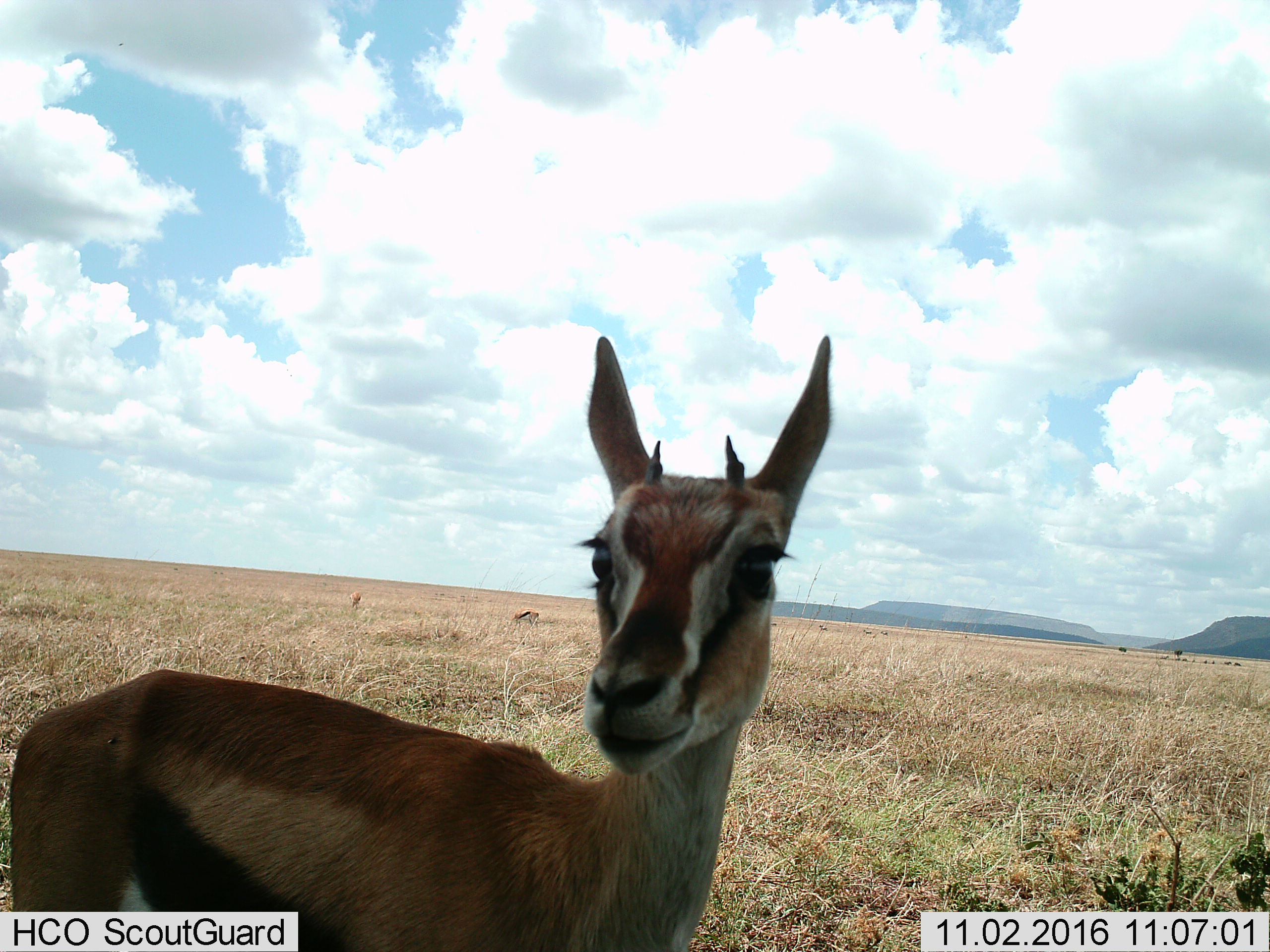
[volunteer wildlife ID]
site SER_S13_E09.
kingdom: Animalia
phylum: Chordata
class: Mammalia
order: Artiodactyla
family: Bovidae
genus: Eudorcas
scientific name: Eudorcas thomsonii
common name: thomson's gazelle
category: gazellethomsons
Gazellethomsons (thomson's gazelle) (Eudorcas thomsonii), count 1. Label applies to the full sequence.